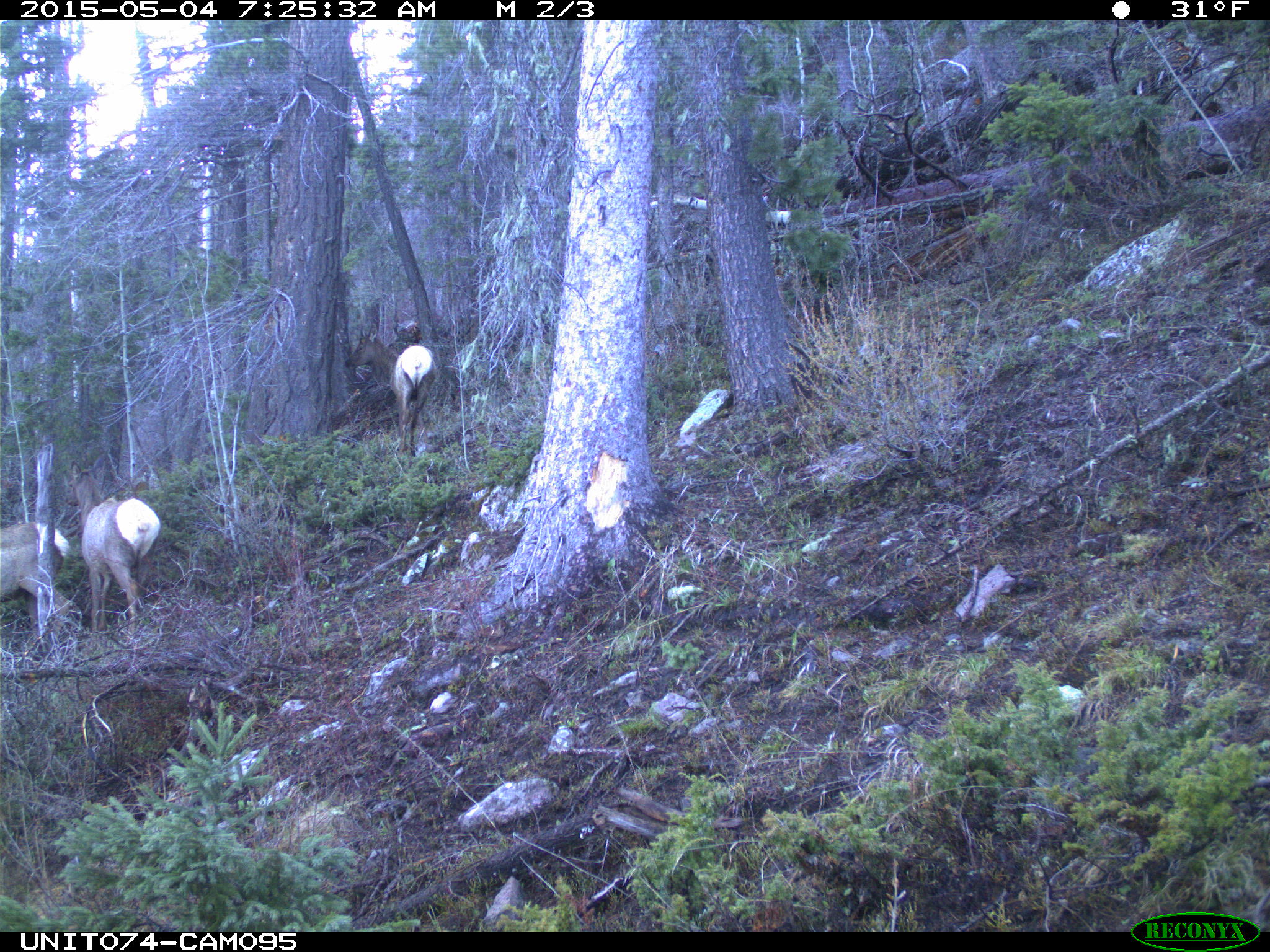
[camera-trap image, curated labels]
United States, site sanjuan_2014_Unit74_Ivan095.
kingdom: Animalia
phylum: Chordata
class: Mammalia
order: Artiodactyla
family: Cervidae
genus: Cervus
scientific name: Cervus elaphus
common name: red deer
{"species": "Cervus elaphus (red deer)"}